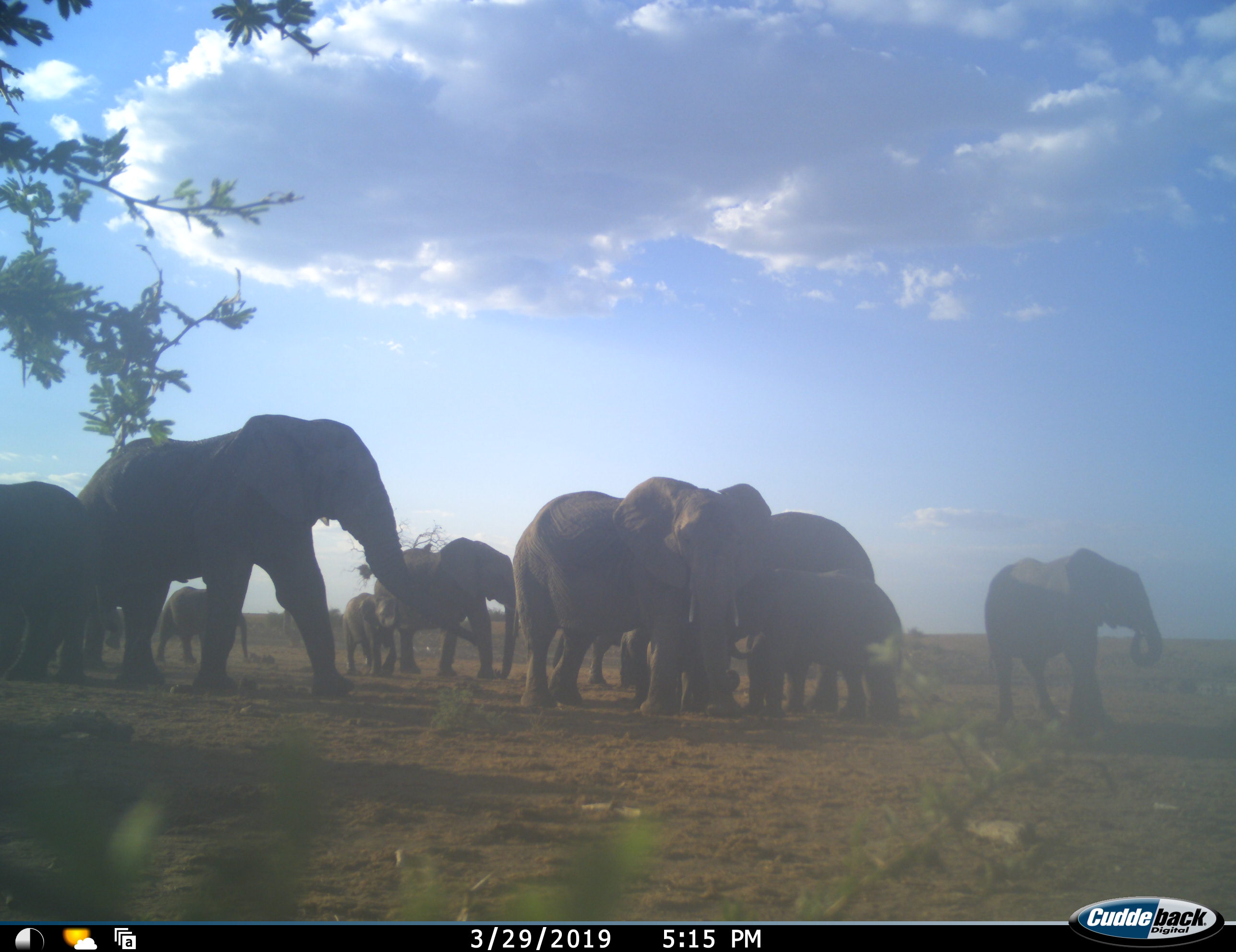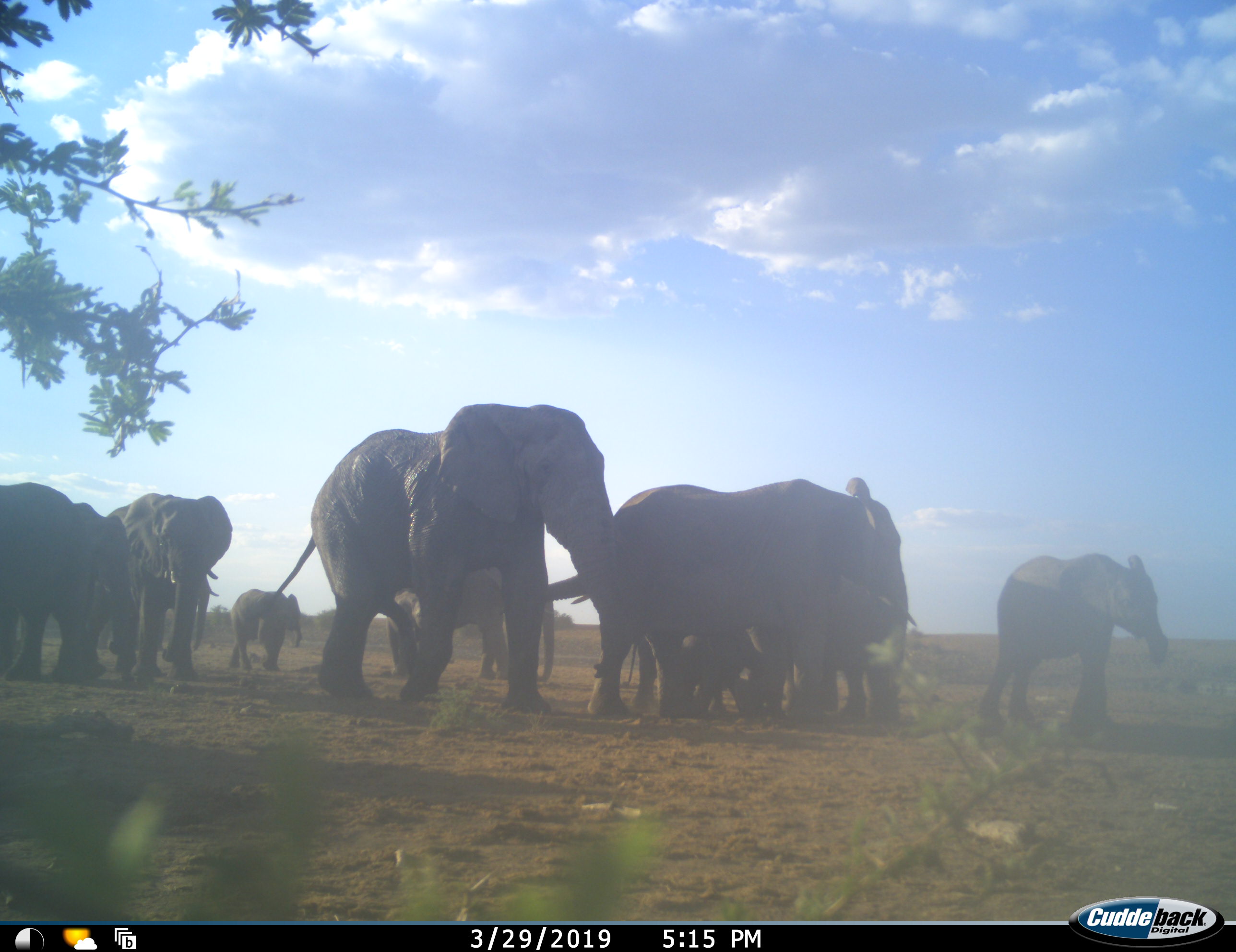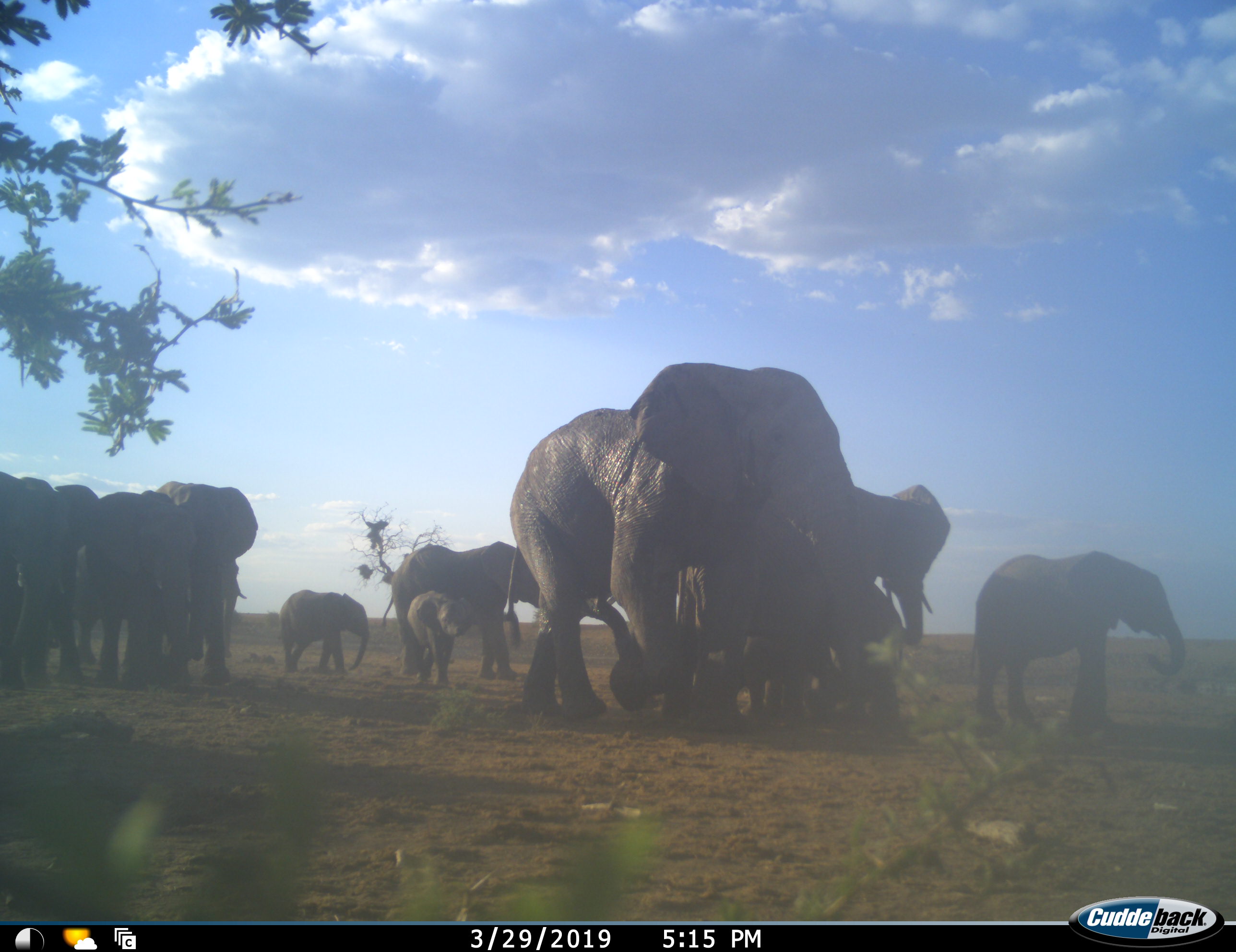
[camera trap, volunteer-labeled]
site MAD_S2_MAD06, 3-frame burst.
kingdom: Animalia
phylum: Chordata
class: Mammalia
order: Proboscidea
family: Elephantidae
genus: Loxodonta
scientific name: Loxodonta africana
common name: african bush elephant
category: elephant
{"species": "elephant (african bush elephant) (Loxodonta africana)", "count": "11-50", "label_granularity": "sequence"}